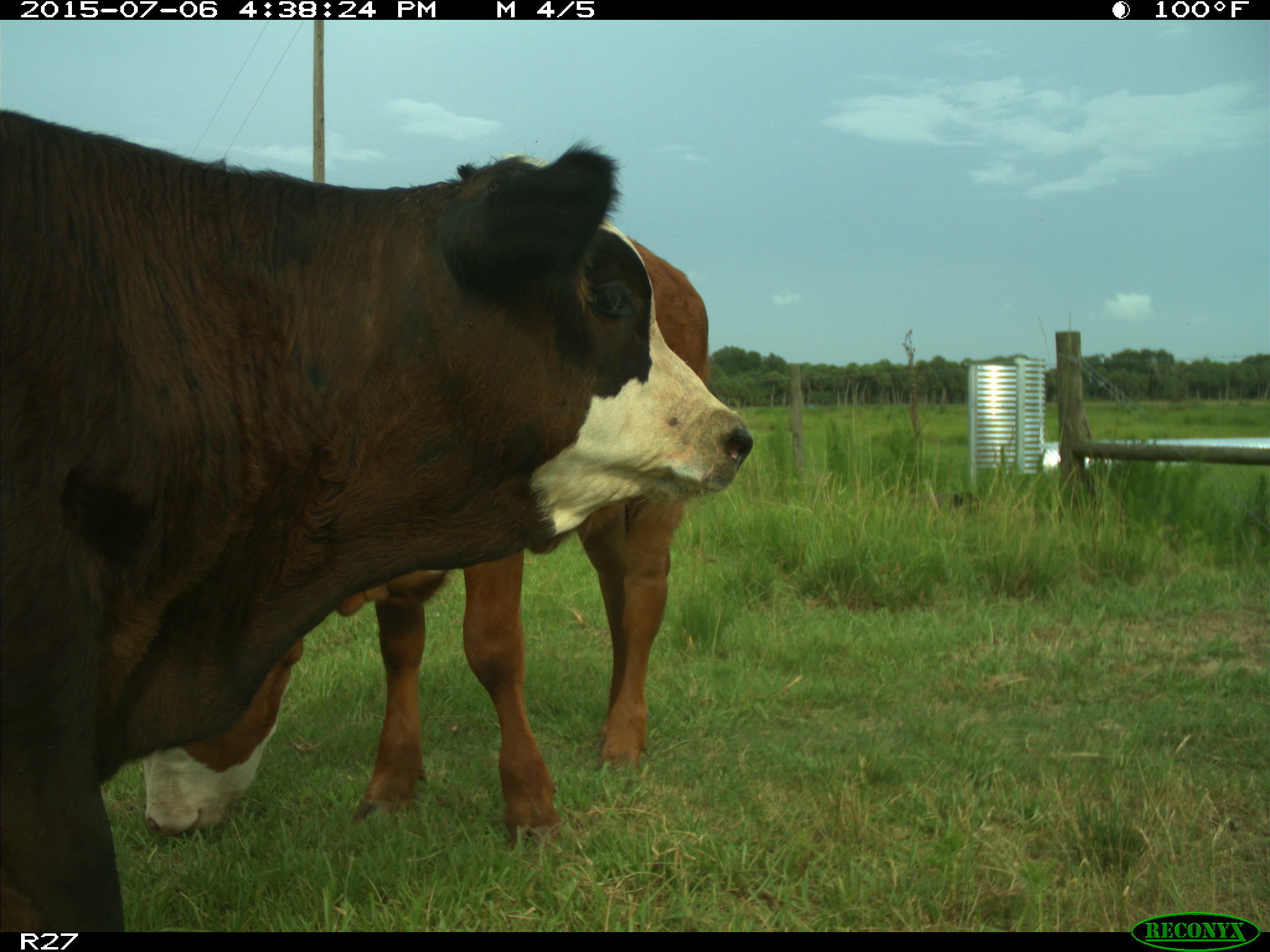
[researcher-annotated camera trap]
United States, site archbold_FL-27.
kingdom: Animalia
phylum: Chordata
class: Mammalia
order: Artiodactyla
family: Bovidae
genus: Bos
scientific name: Bos taurus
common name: domestic cow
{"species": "Bos taurus (domestic cow)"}